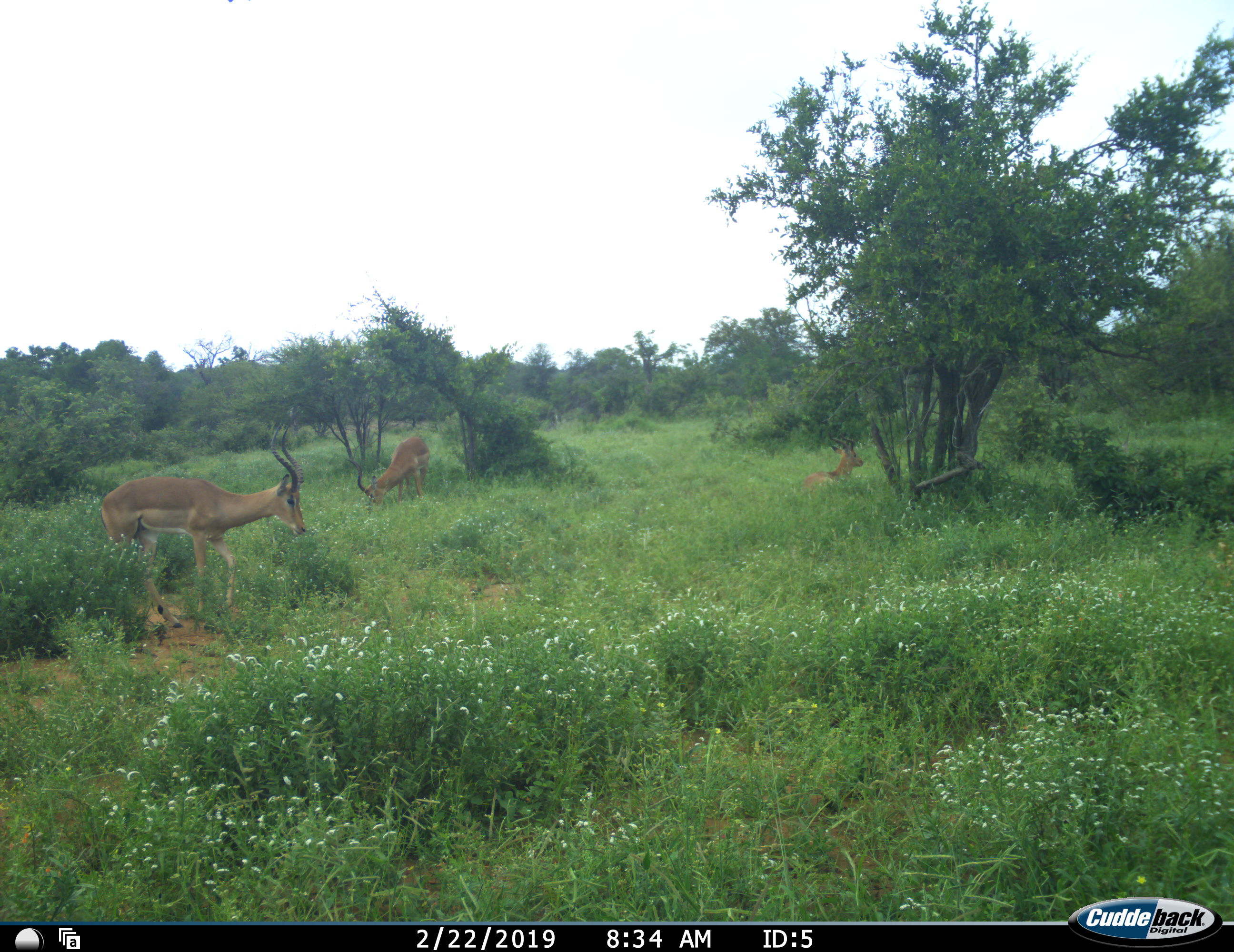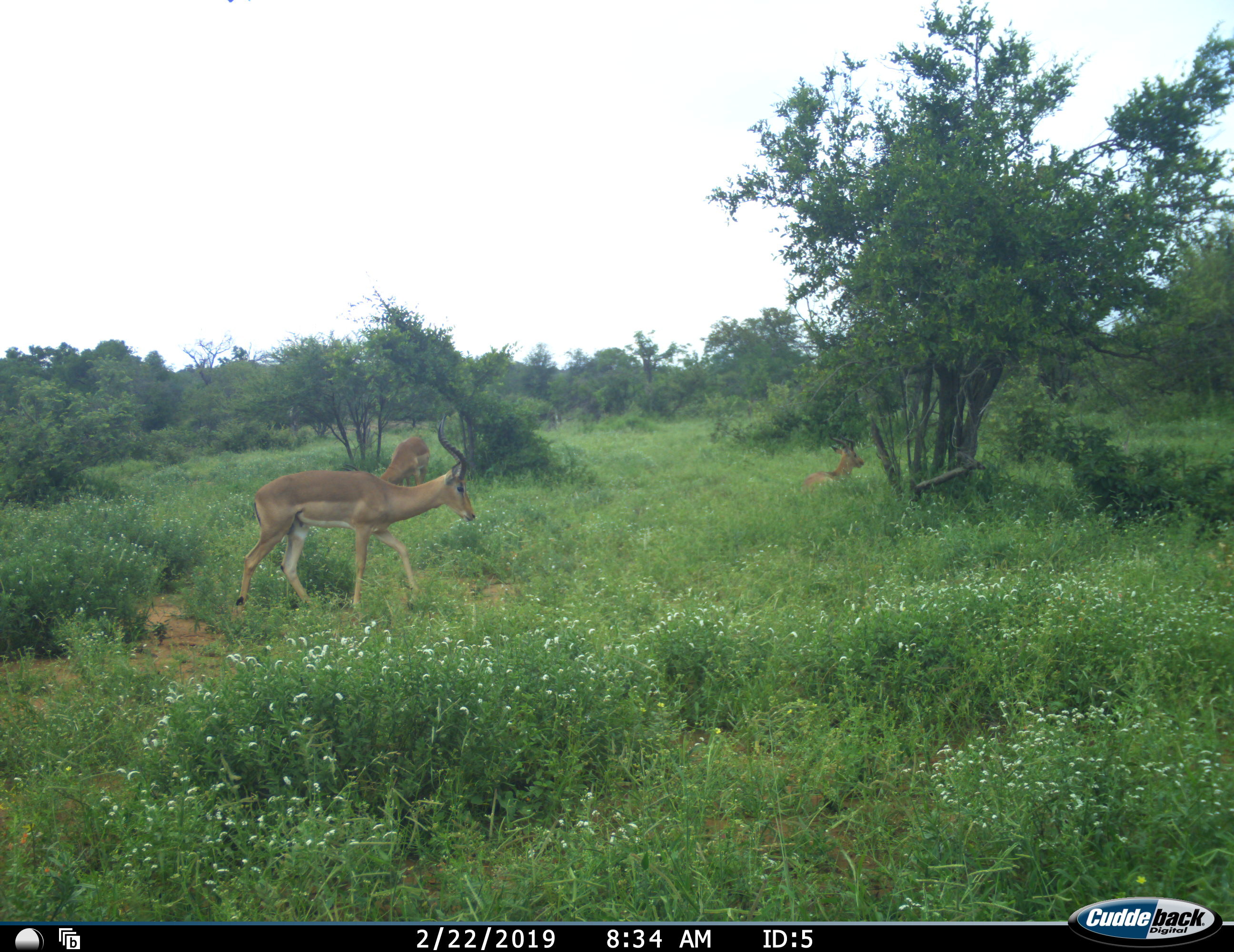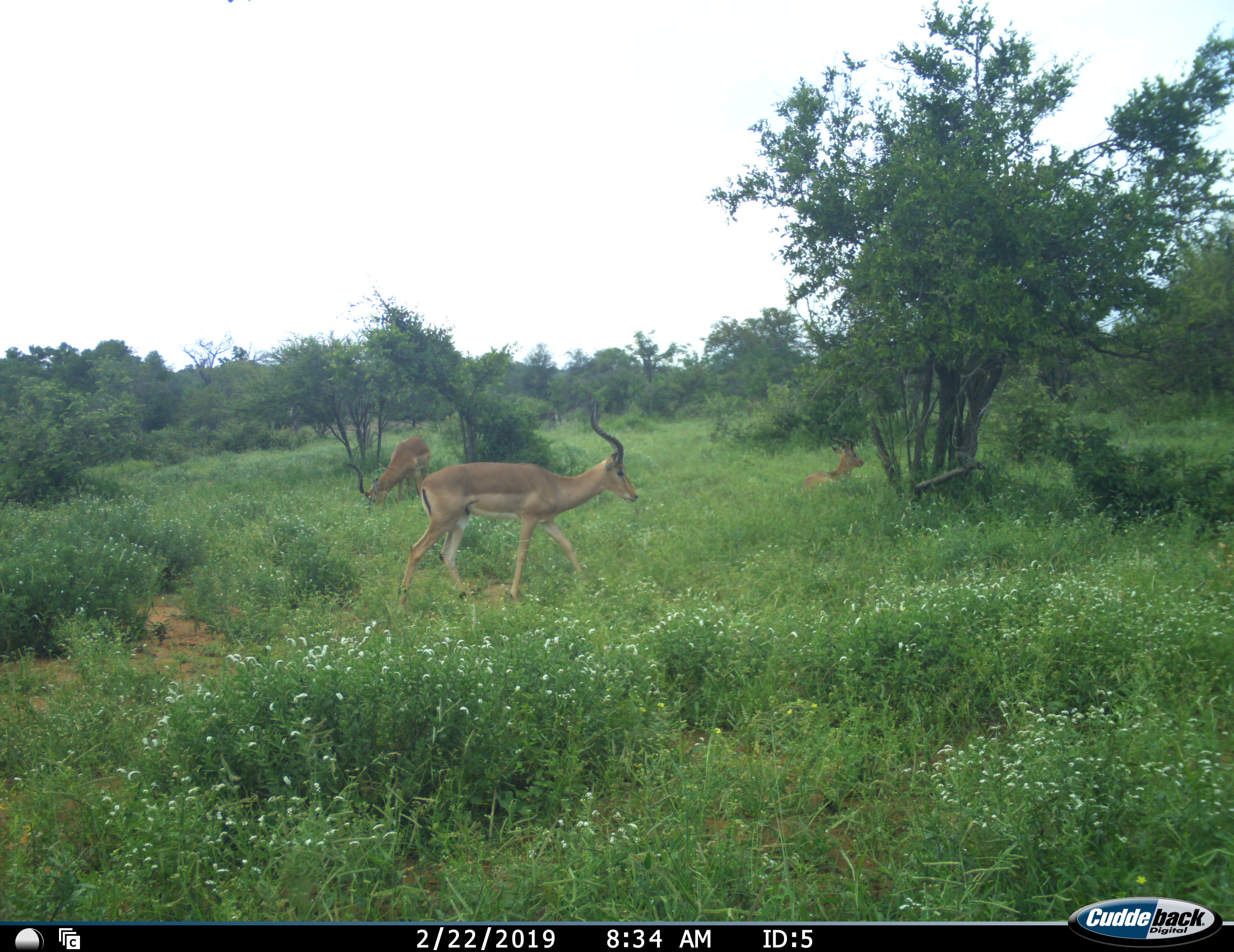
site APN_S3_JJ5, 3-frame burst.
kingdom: Animalia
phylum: Chordata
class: Mammalia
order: Artiodactyla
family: Bovidae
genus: Aepyceros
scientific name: Aepyceros melampus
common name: impala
Impala (Aepyceros melampus), count 3. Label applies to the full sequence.